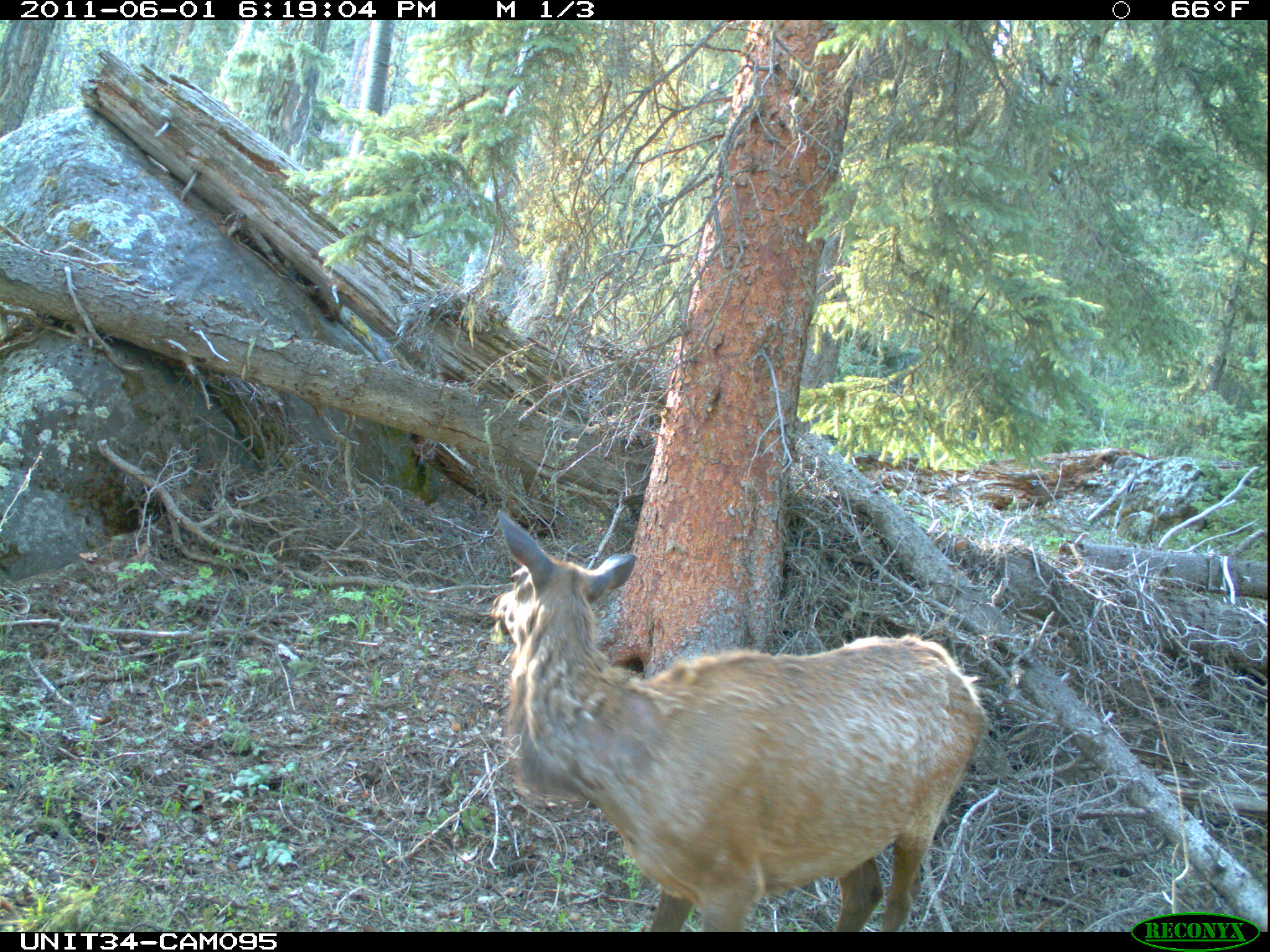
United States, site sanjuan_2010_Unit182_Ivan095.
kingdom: Animalia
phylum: Chordata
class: Mammalia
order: Artiodactyla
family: Cervidae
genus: Cervus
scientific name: Cervus elaphus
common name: red deer